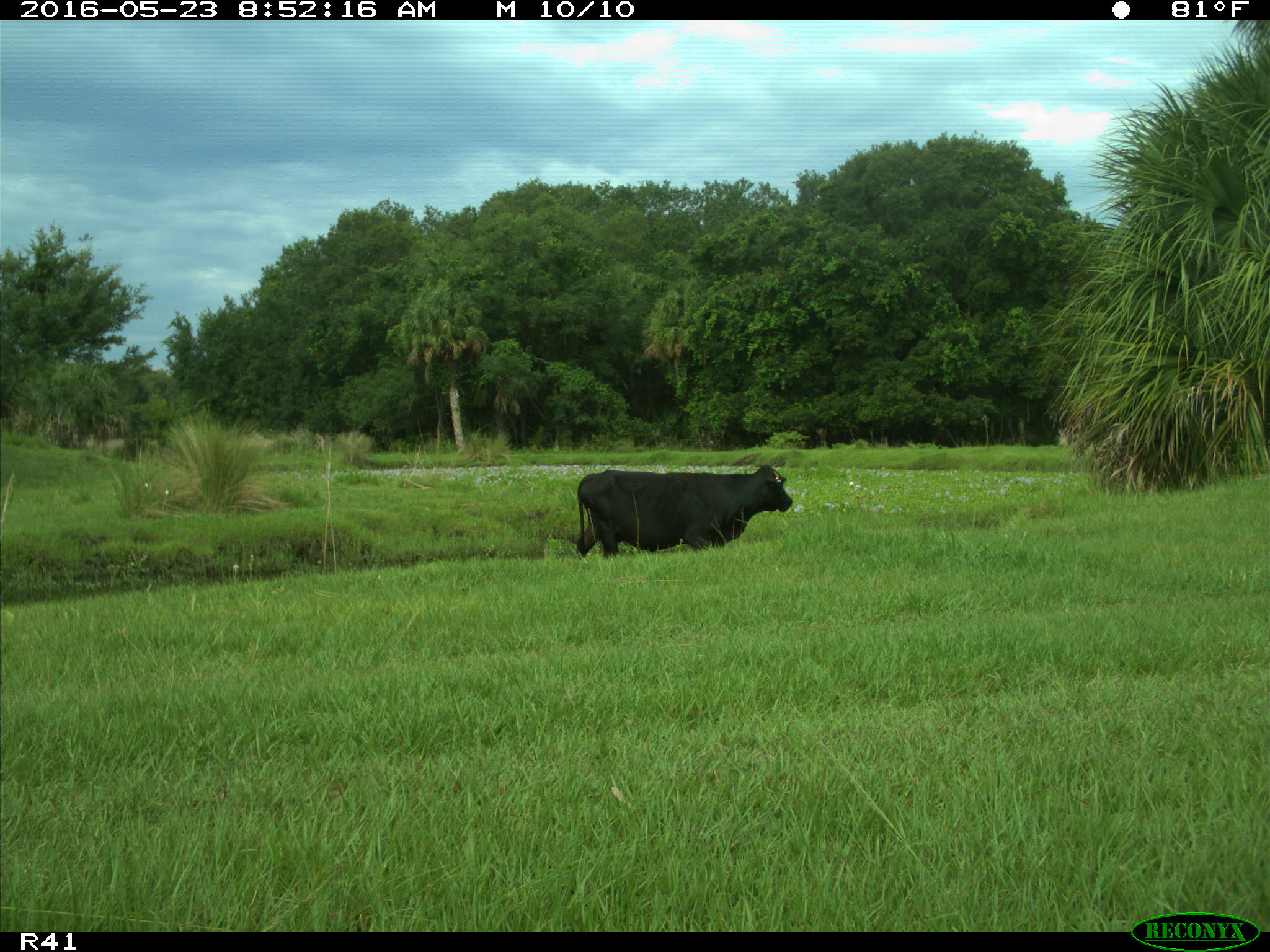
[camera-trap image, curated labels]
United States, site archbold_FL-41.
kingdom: Animalia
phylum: Chordata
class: Mammalia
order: Artiodactyla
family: Bovidae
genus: Bos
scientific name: Bos taurus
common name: domestic cow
Bos taurus (domestic cow).